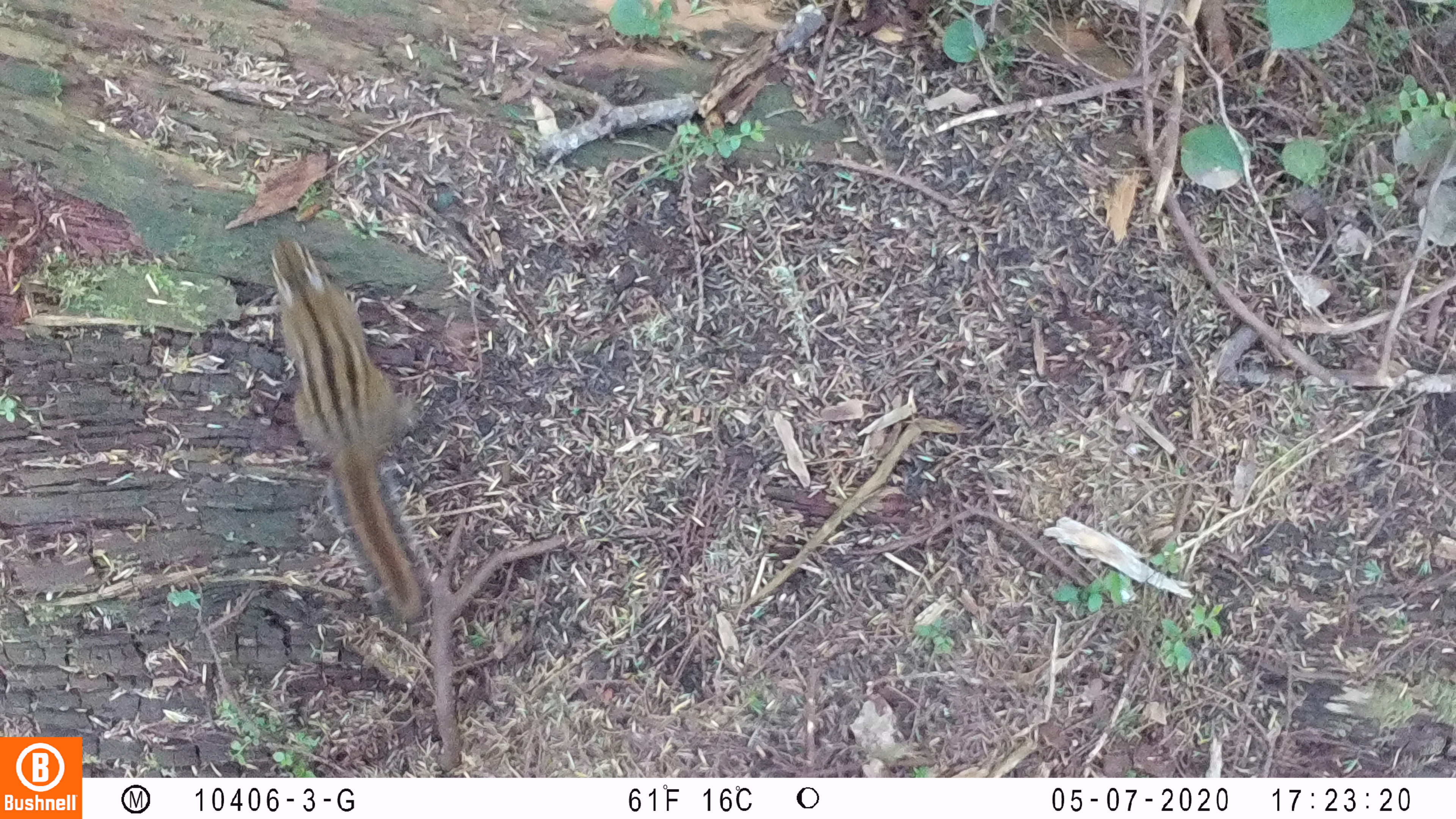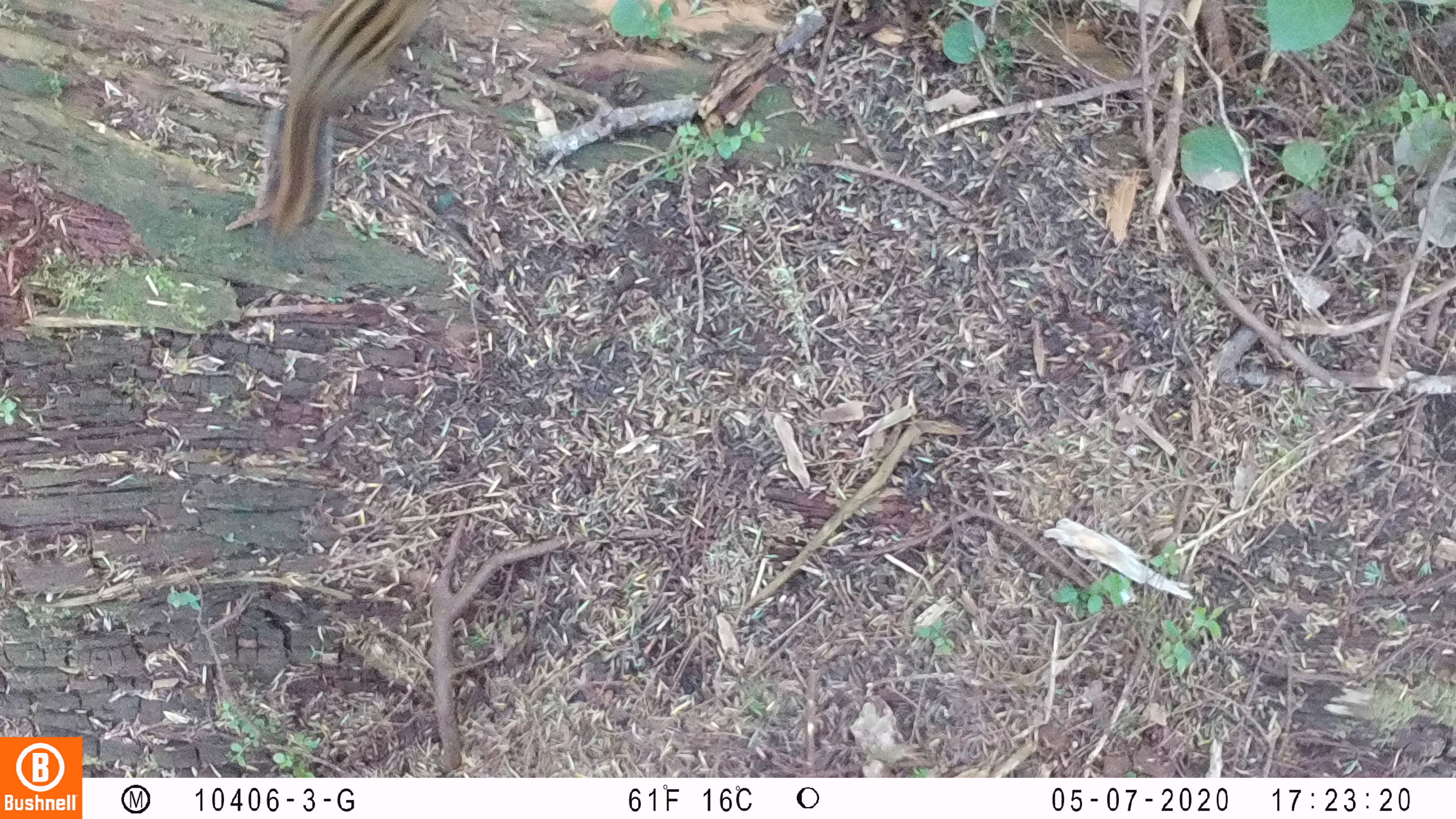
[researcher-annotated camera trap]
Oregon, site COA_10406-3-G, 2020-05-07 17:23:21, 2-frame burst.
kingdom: Animalia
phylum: Chordata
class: Mammalia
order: Rodentia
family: Sciuridae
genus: Neotamias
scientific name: Neotamias townsendii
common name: townsend's chipmunk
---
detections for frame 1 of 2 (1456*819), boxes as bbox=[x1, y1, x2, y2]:
townsend's chipmunk: bbox=[256, 235, 448, 633]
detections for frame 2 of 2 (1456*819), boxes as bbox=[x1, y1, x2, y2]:
townsend's chipmunk: bbox=[241, 0, 438, 241]